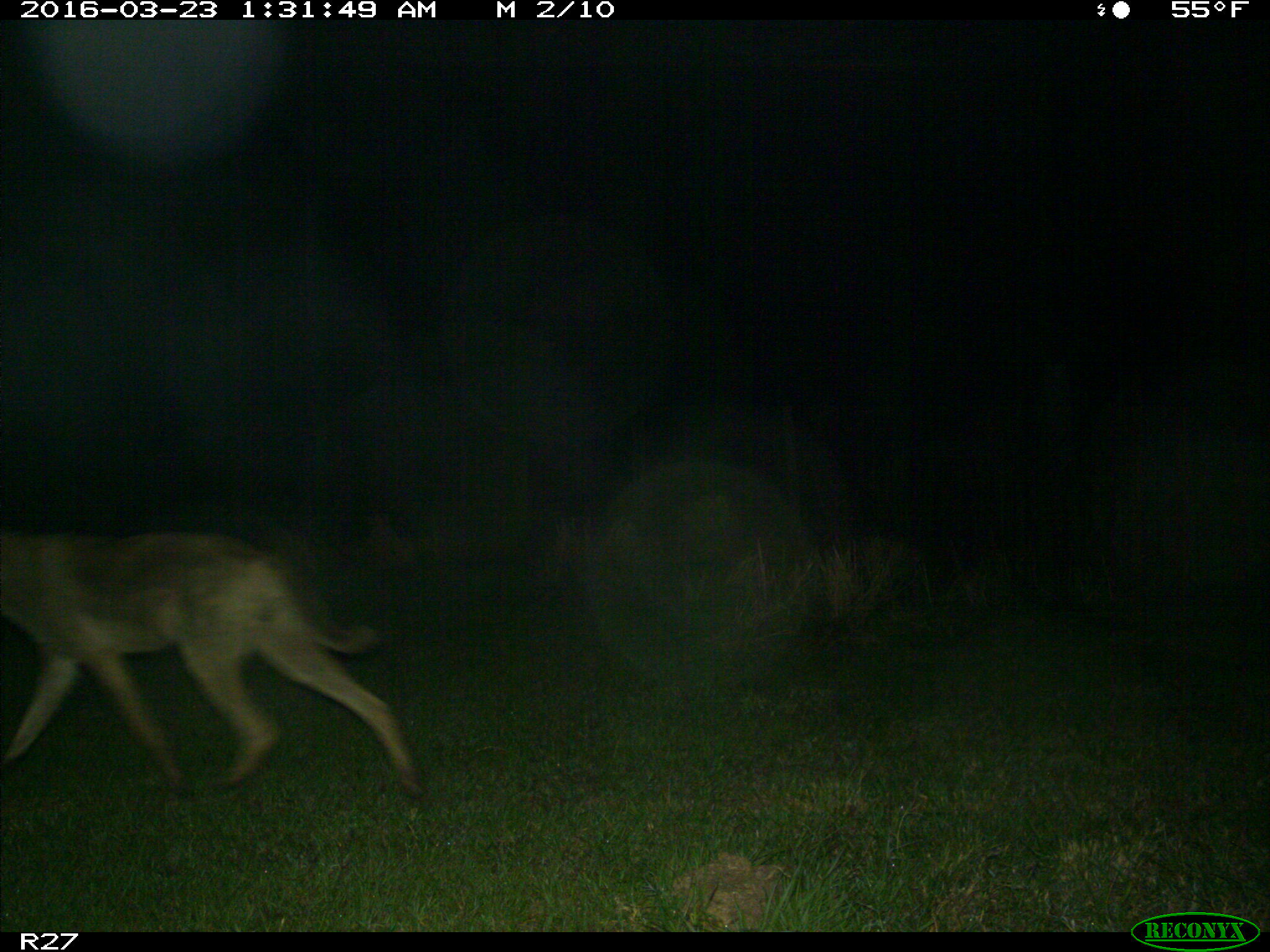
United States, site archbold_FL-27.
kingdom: Animalia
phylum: Chordata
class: Mammalia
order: Carnivora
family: Canidae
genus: Canis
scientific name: Canis latrans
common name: coyote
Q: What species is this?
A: Canis latrans (coyote).